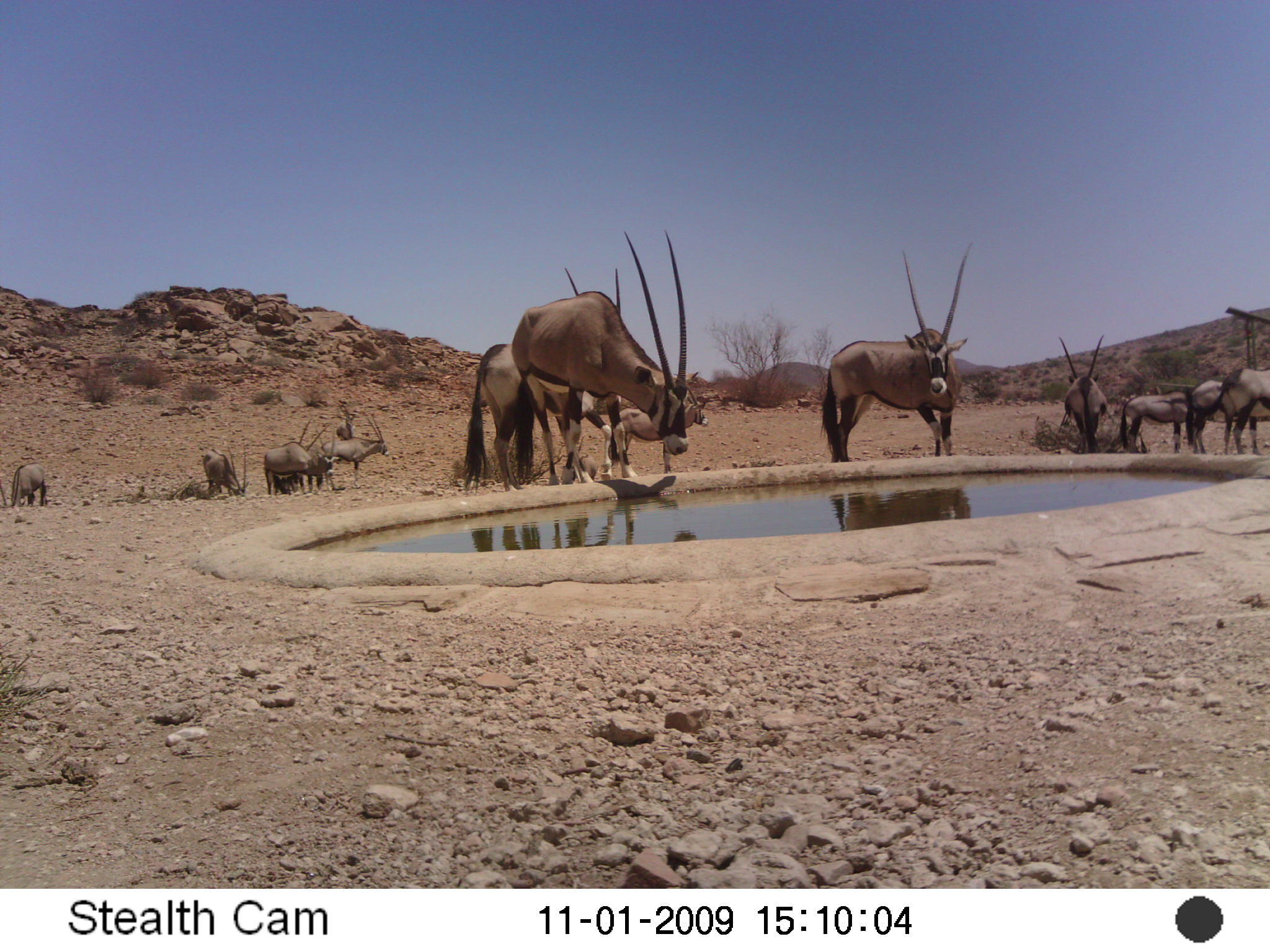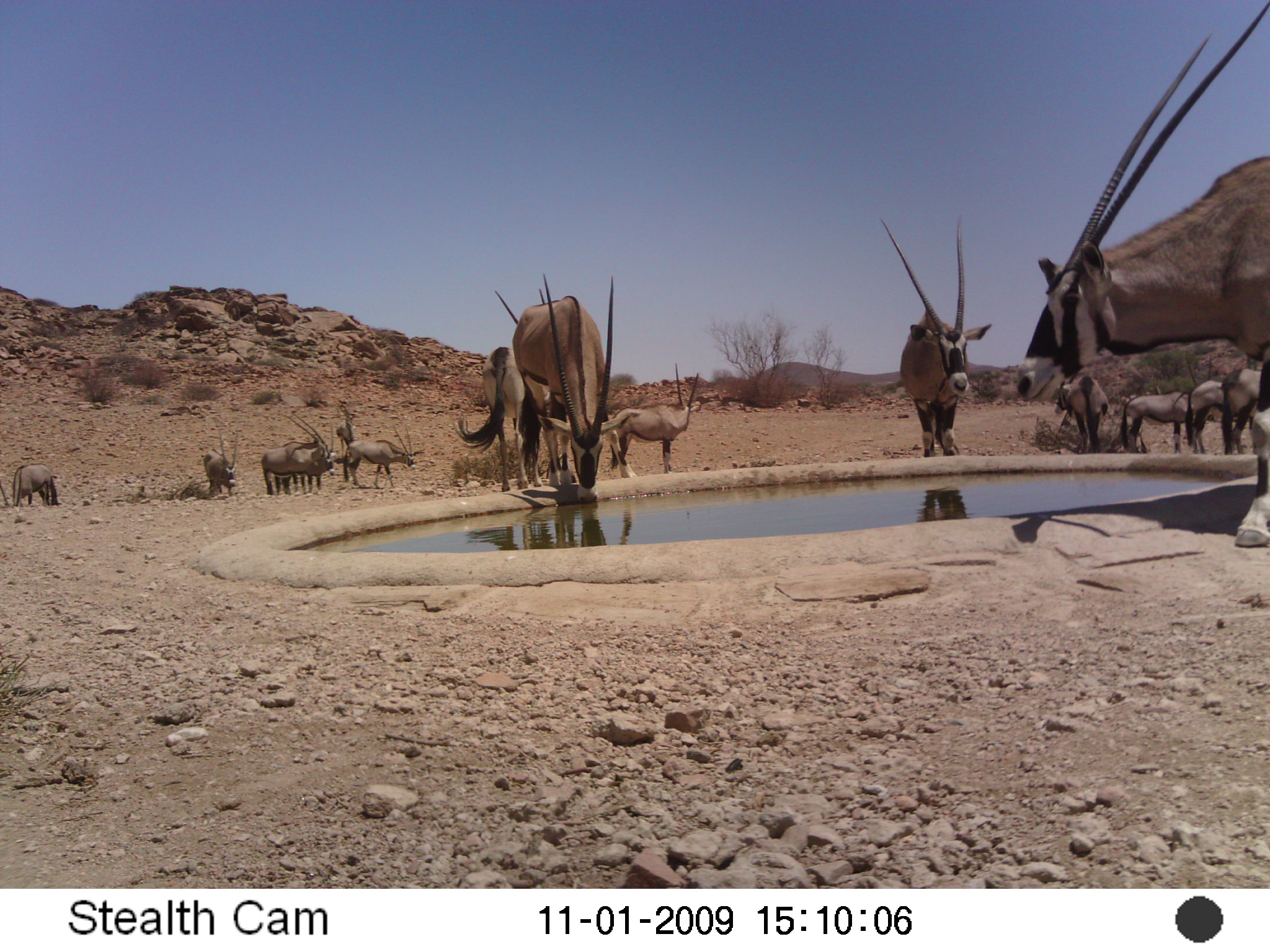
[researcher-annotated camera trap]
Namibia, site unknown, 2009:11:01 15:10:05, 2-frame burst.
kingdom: Animalia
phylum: Chordata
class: Mammalia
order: Artiodactyla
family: Bovidae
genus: Oryx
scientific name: Oryx gazella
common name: gemsbok